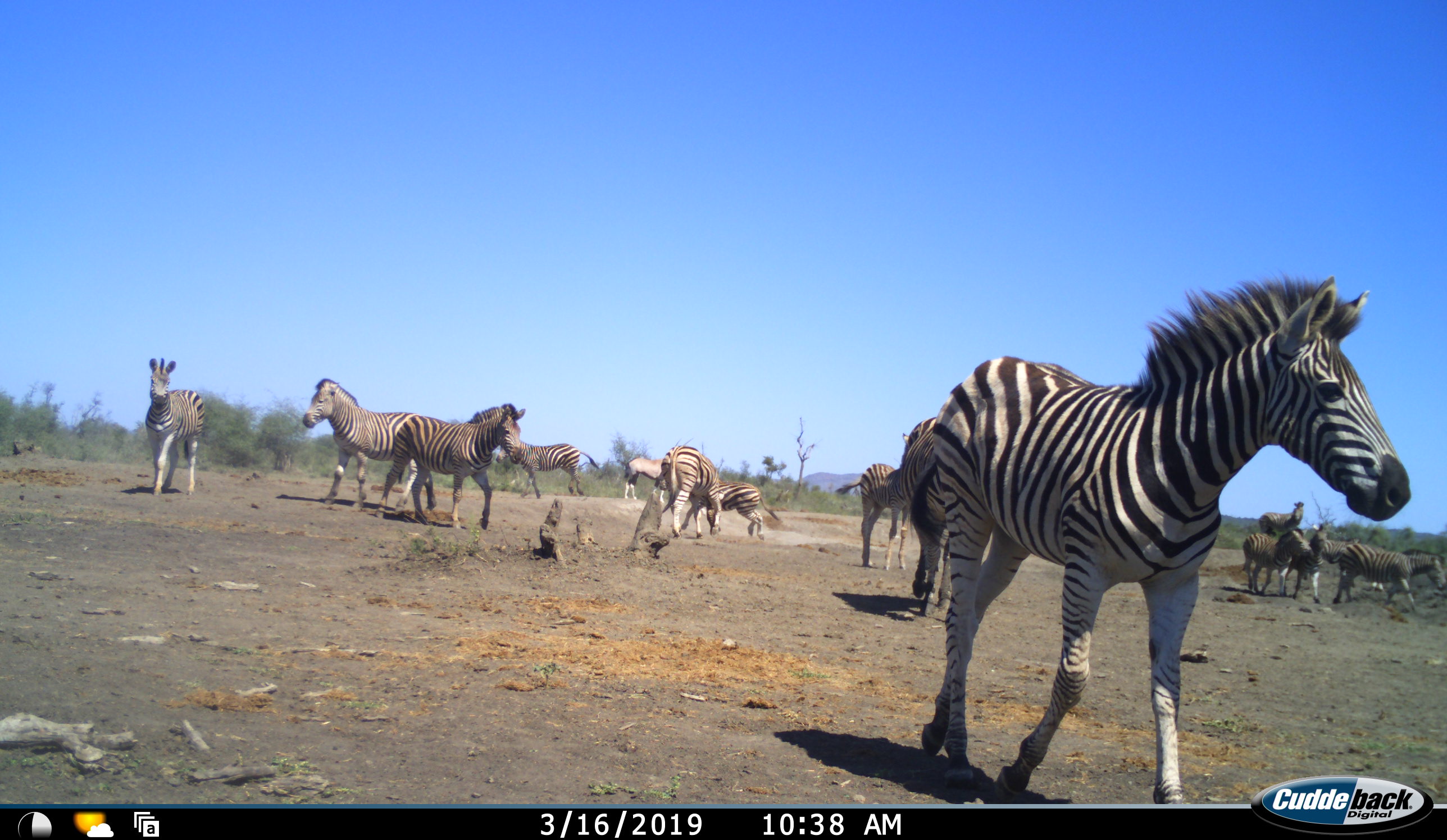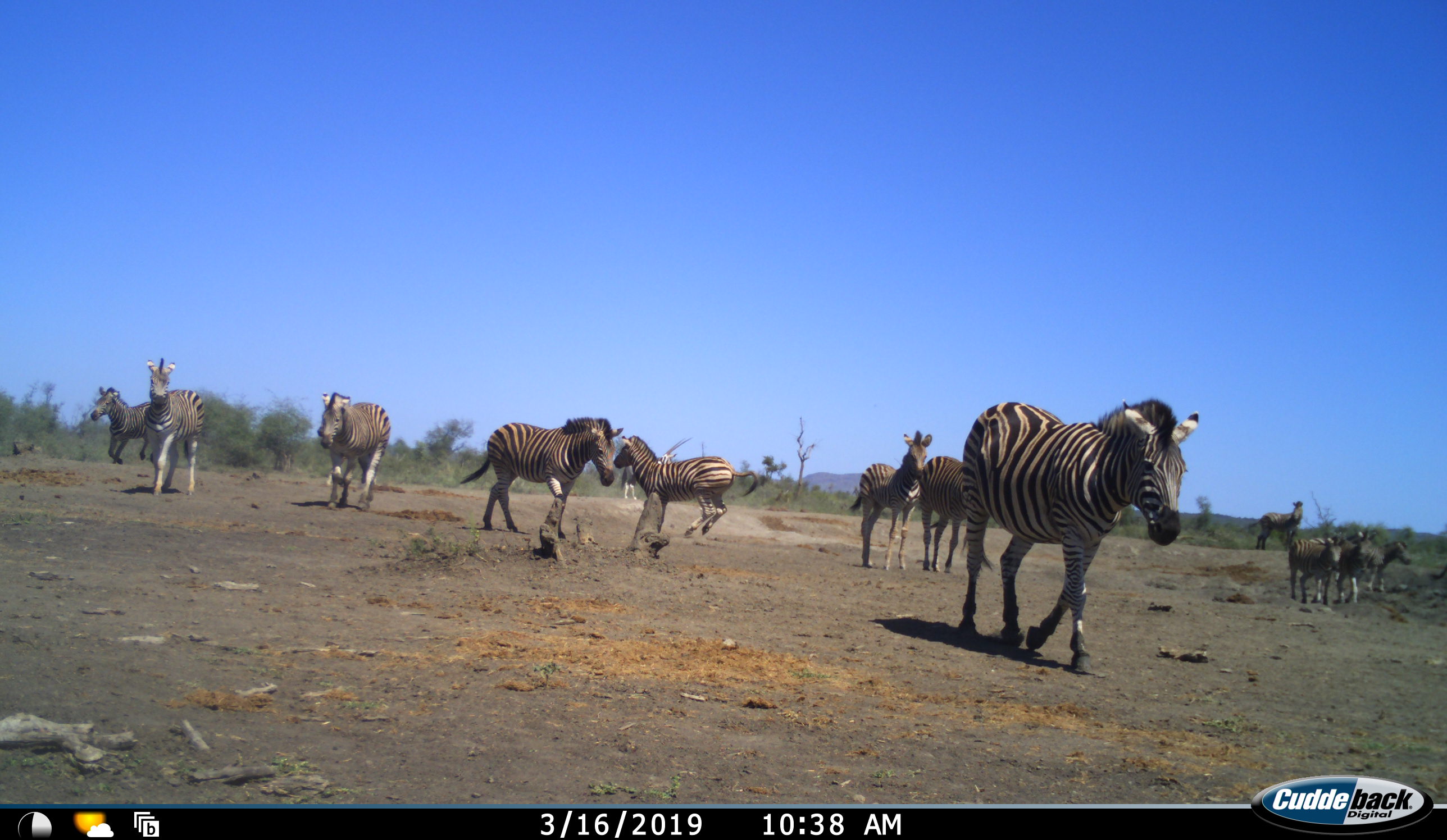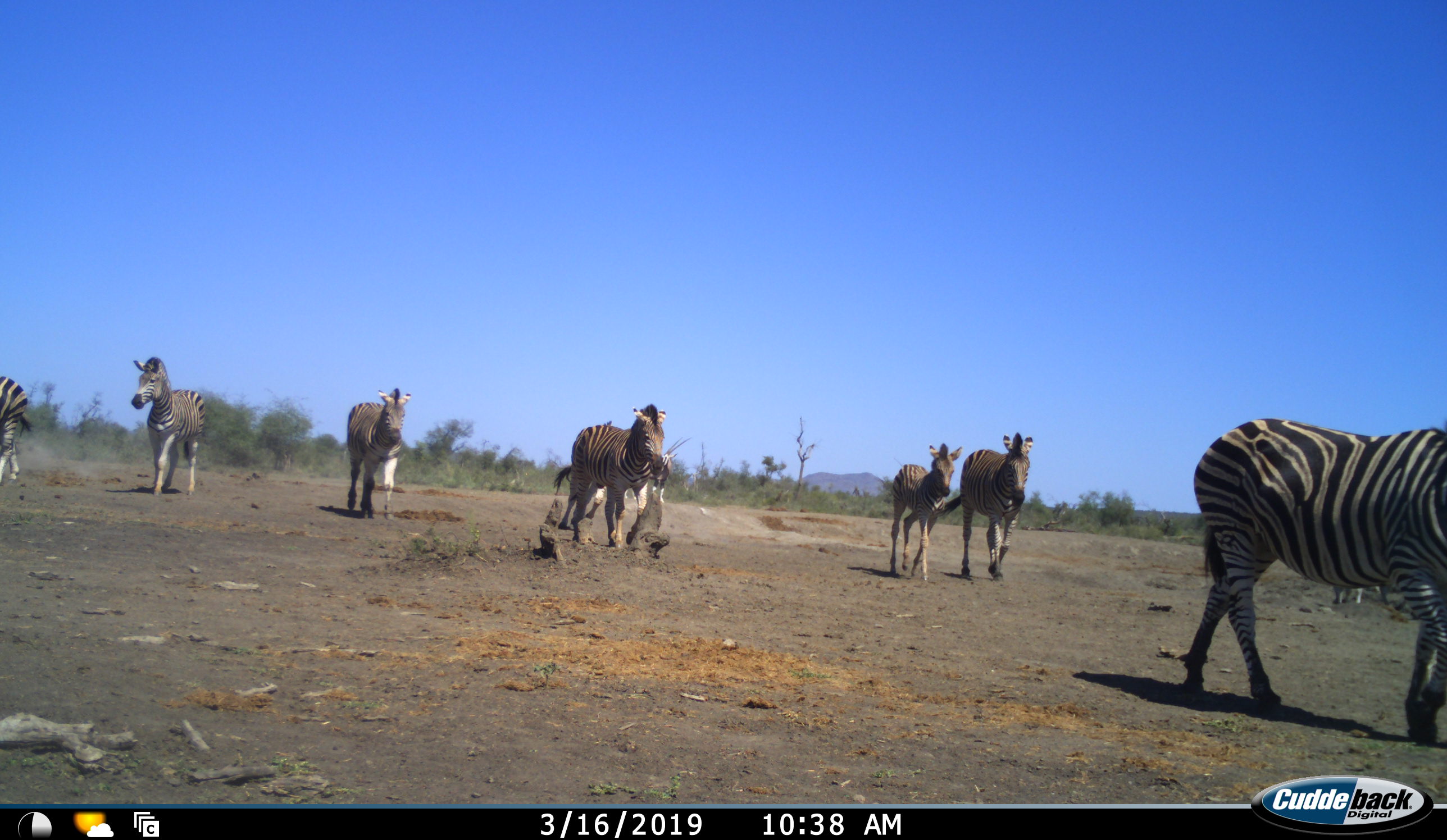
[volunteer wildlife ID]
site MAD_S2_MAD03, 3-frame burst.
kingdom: Animalia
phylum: Chordata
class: Mammalia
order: Perissodactyla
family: Equidae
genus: Equus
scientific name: Equus quagga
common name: plains zebra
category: zebraplains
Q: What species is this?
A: Zebraplains (plains zebra) (Equus quagga).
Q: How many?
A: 11-50.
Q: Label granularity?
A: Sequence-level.